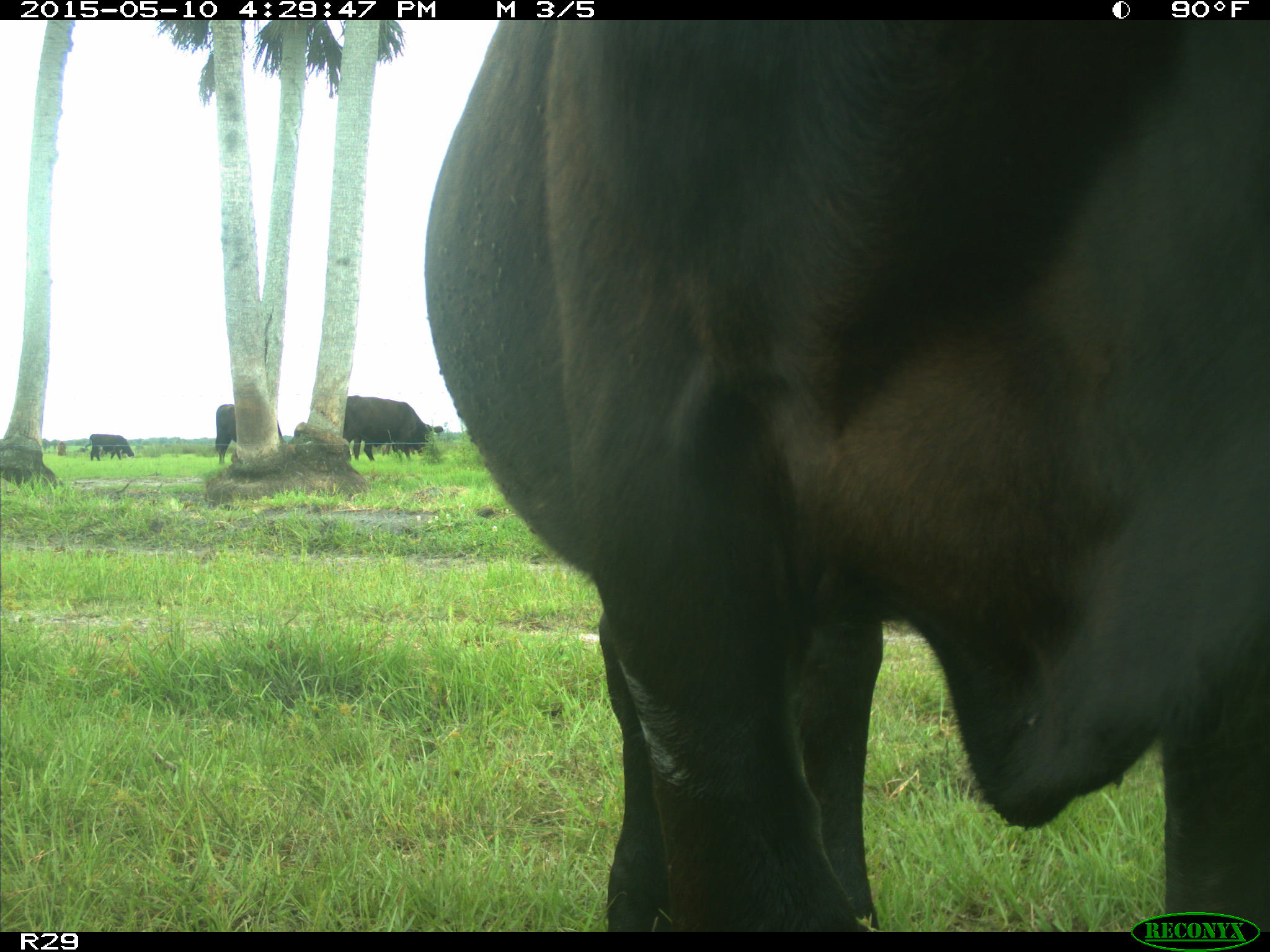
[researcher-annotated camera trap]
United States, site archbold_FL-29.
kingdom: Animalia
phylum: Chordata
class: Mammalia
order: Artiodactyla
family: Bovidae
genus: Bos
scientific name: Bos taurus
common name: domestic cow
Bos taurus (domestic cow).